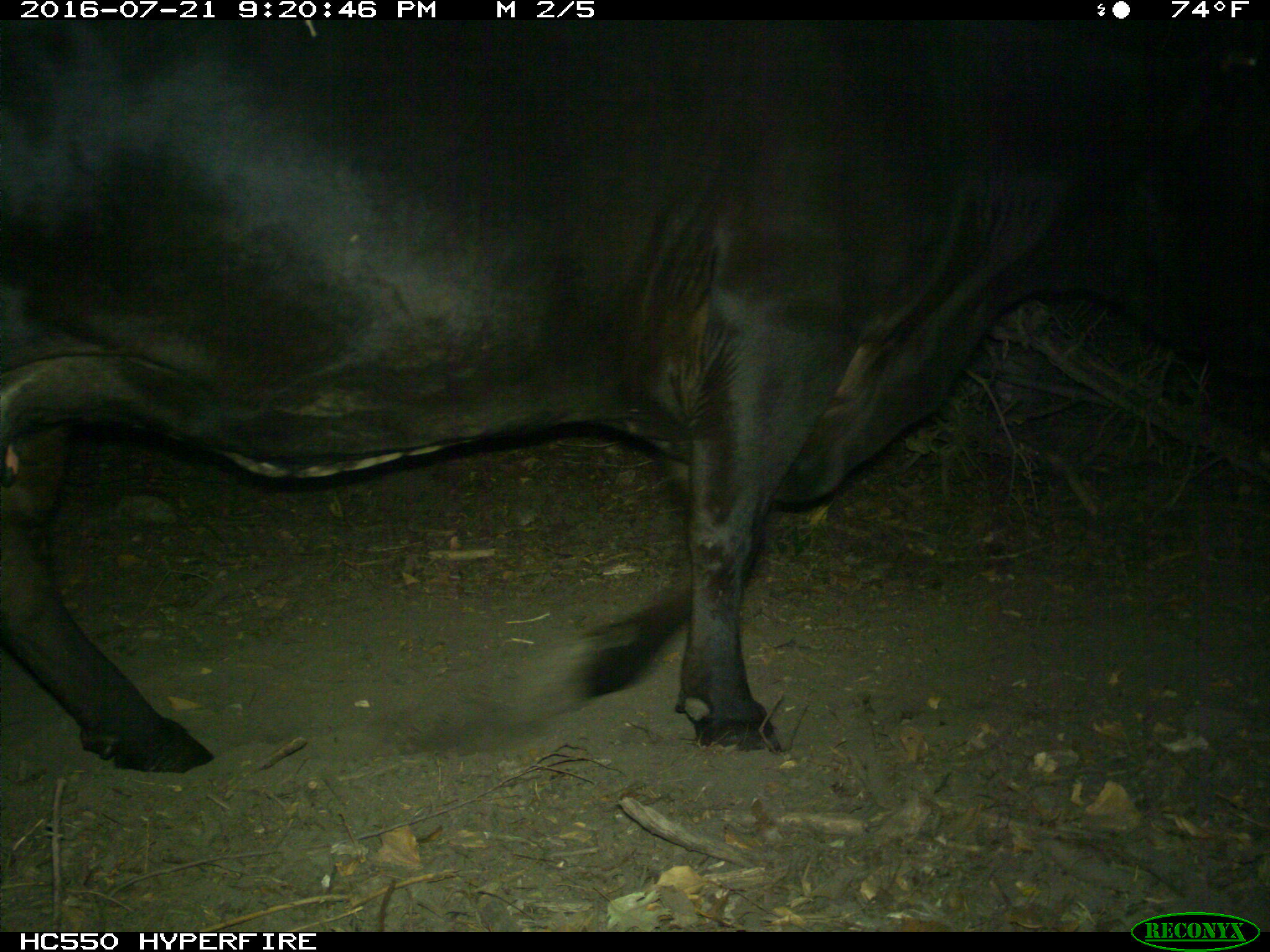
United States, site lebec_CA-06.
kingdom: Animalia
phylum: Chordata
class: Mammalia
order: Artiodactyla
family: Bovidae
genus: Bos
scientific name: Bos taurus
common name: domestic cow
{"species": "Bos taurus (domestic cow)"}